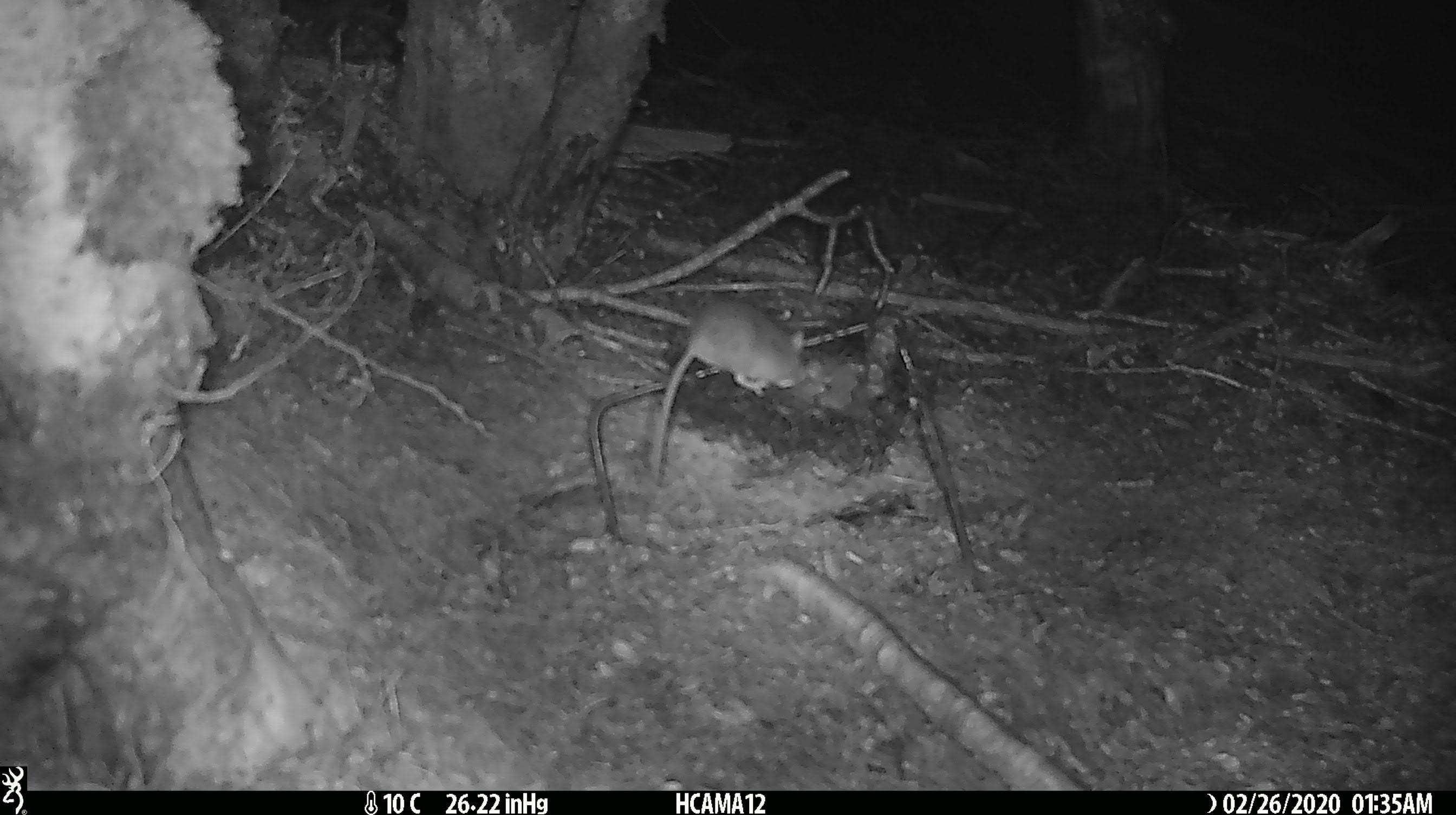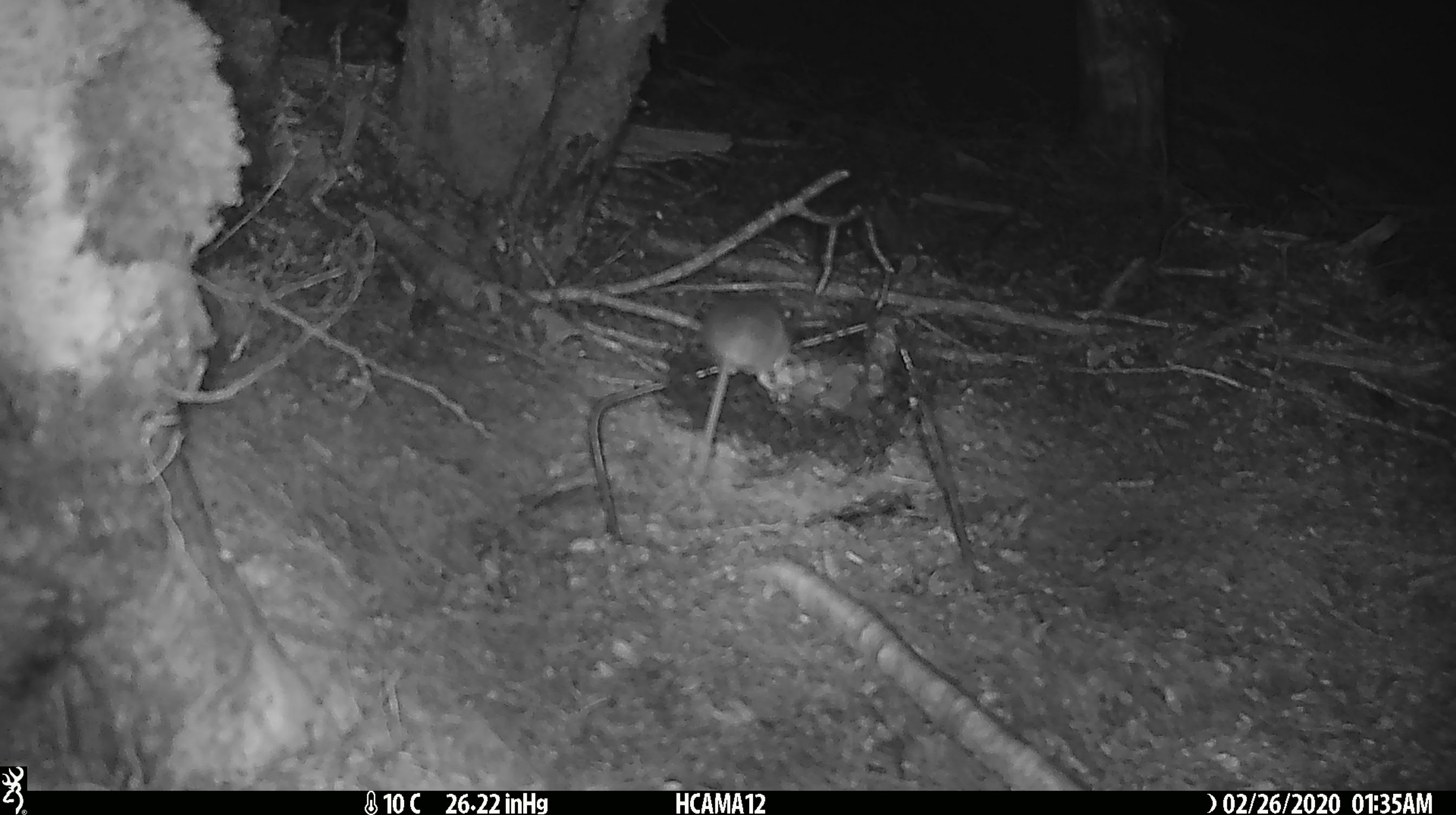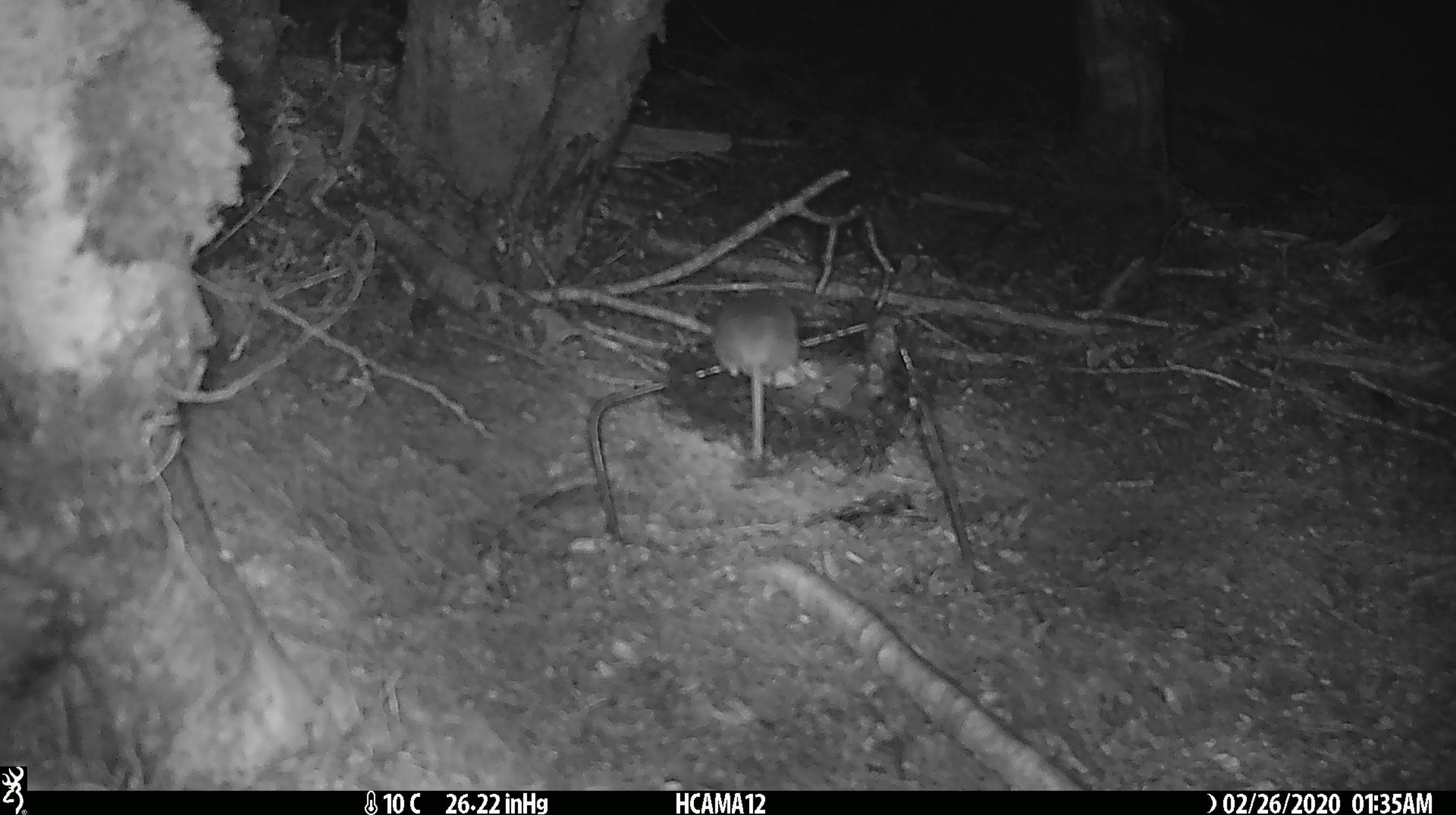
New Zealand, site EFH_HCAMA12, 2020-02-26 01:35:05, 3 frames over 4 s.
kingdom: Animalia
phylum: Chordata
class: Mammalia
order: Rodentia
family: Muridae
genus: Mus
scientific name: Mus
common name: mouse